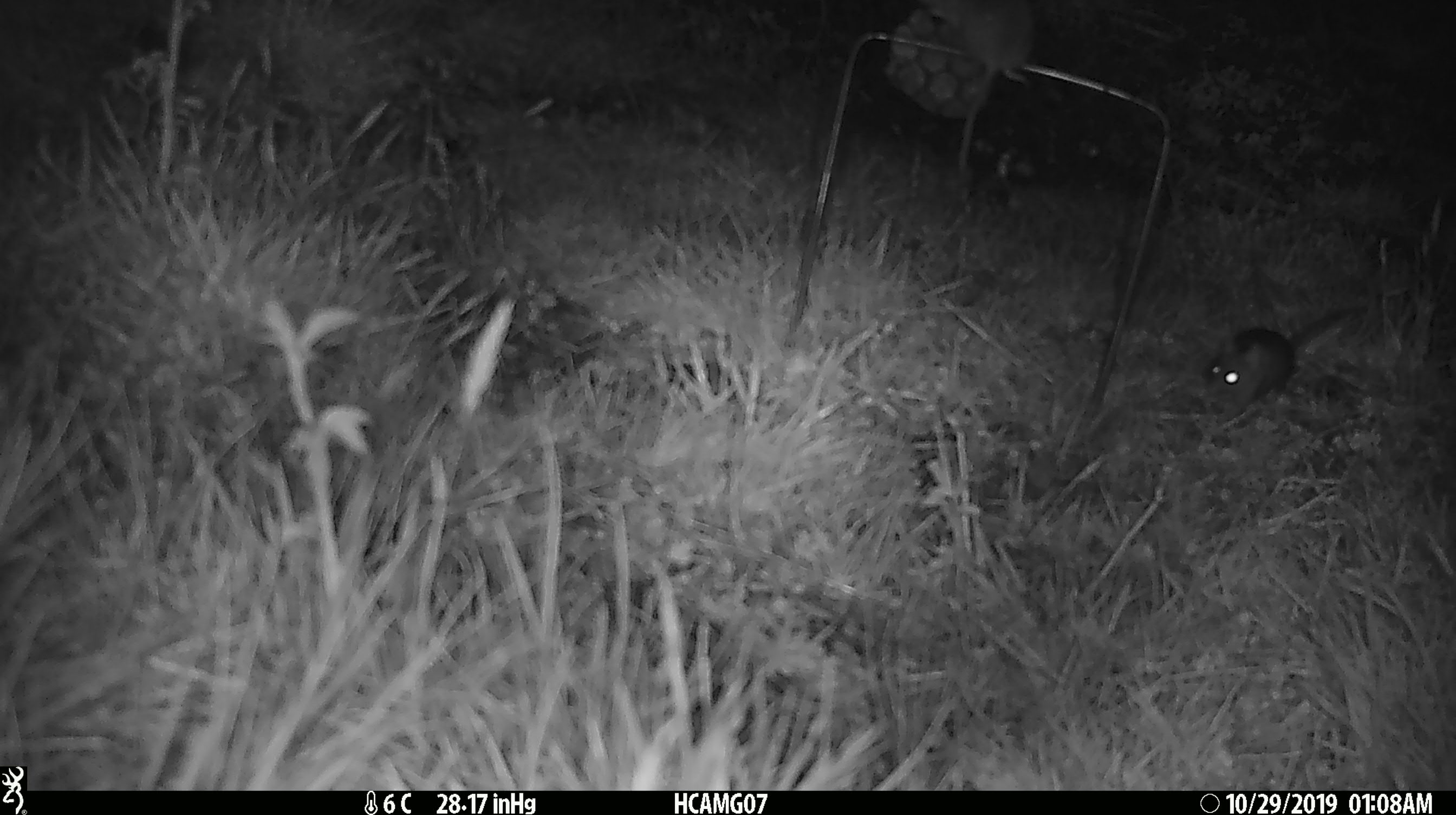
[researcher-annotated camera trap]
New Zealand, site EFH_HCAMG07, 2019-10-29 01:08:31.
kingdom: Animalia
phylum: Chordata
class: Mammalia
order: Rodentia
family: Muridae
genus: Mus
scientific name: Mus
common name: mouse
Mouse (Mus).